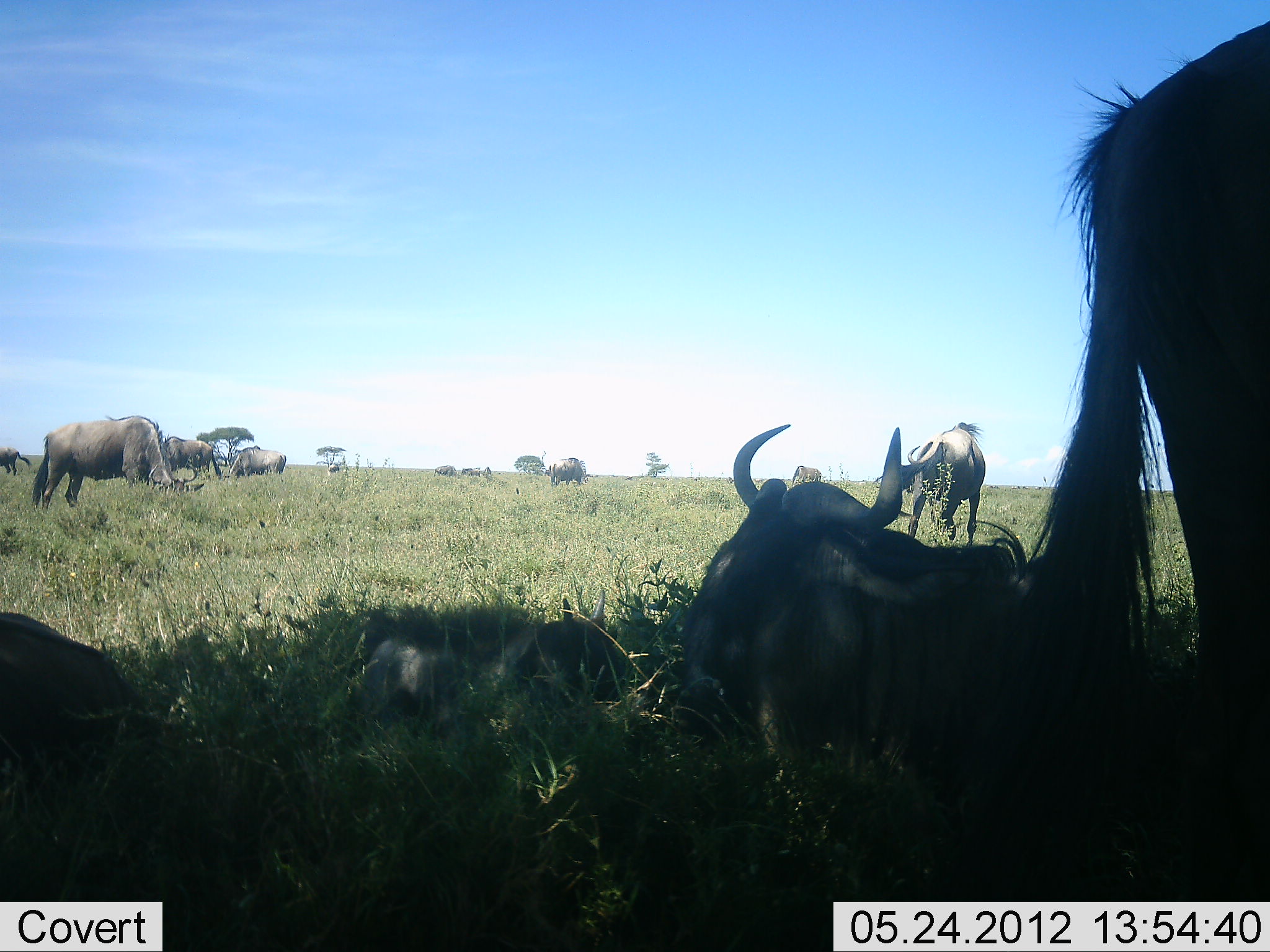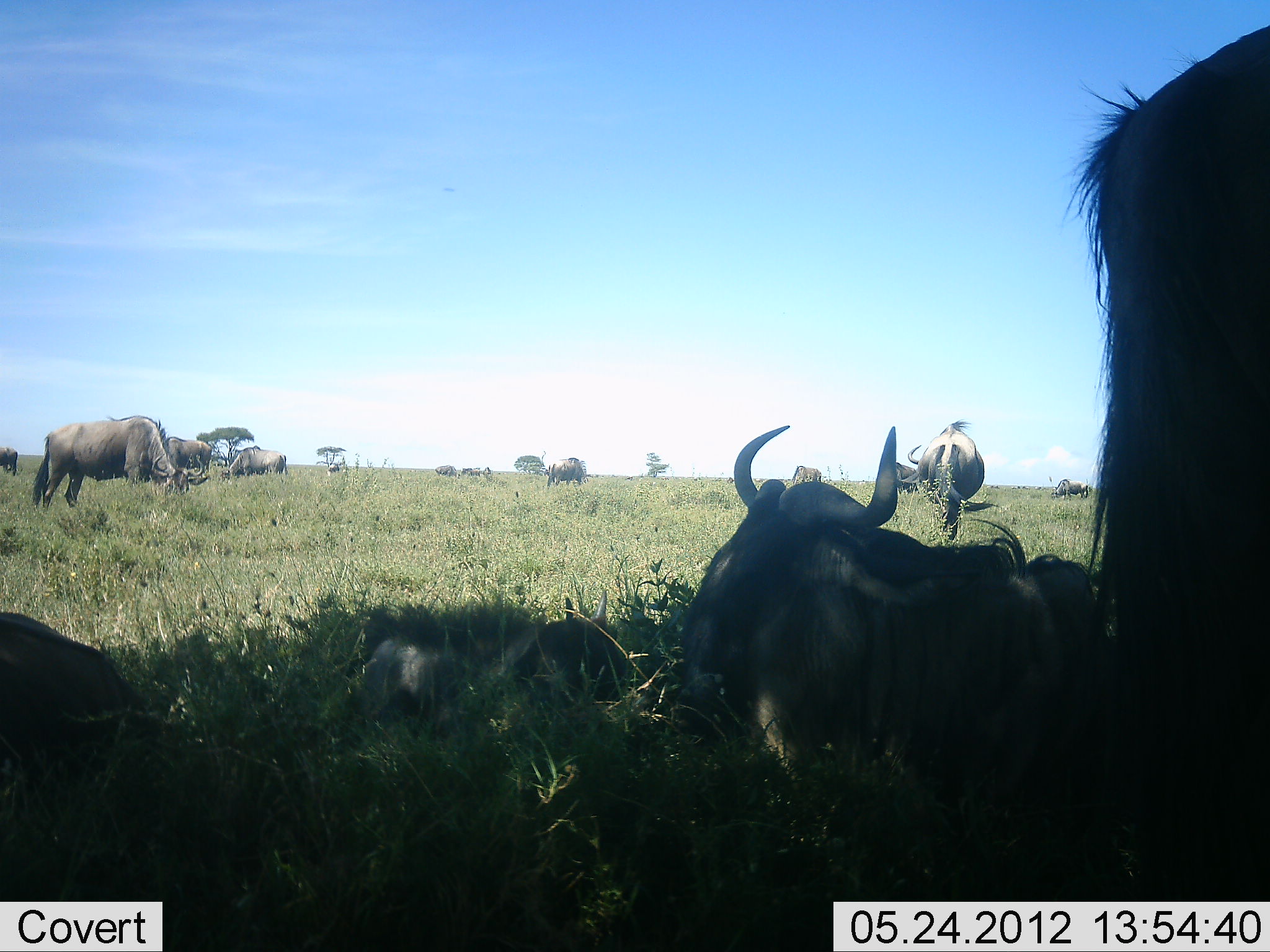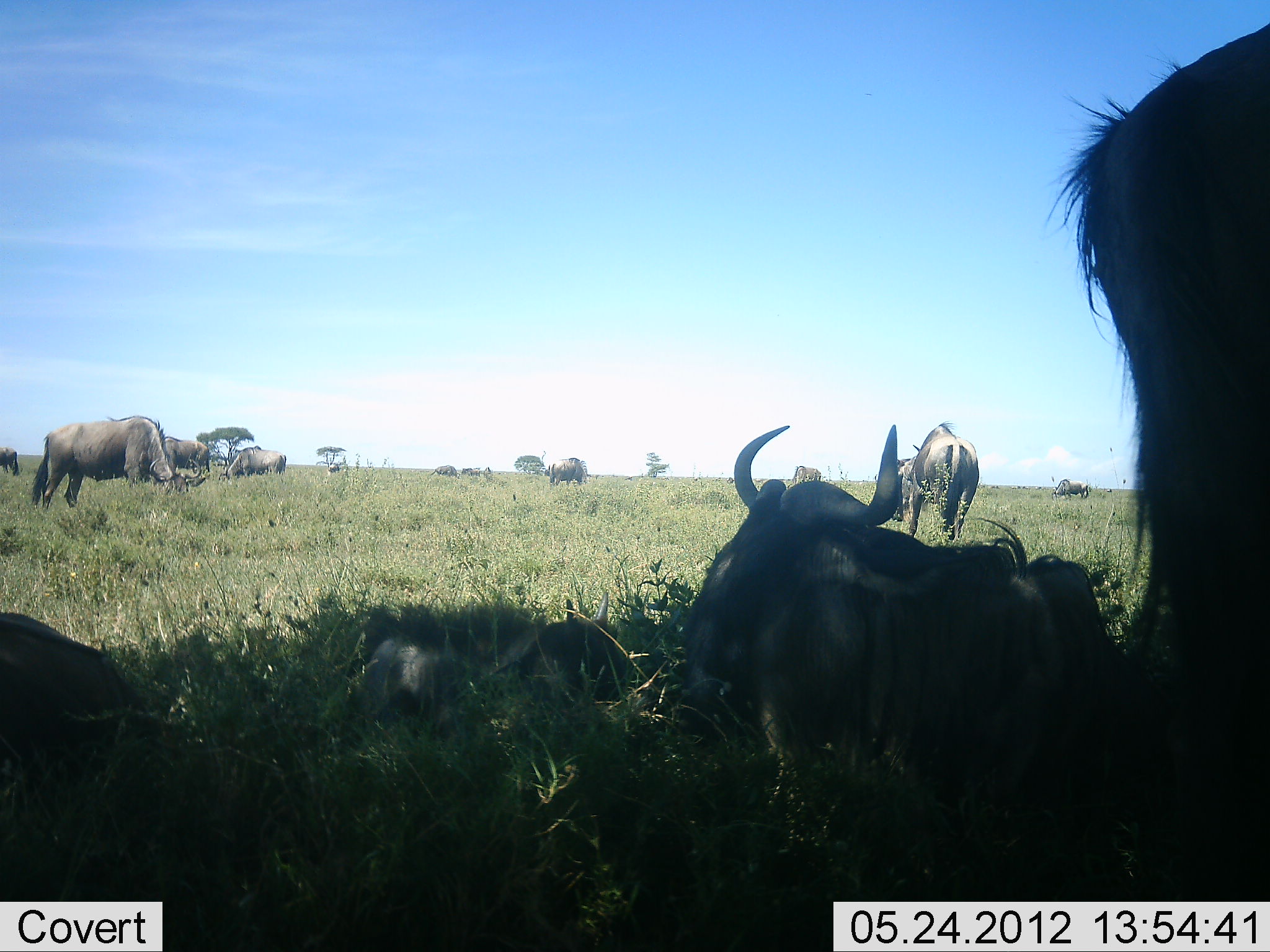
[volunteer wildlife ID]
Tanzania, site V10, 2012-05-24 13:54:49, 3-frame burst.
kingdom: Animalia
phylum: Chordata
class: Mammalia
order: Artiodactyla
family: Bovidae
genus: Connochaetes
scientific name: Connochaetes taurinus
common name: blue wildebeest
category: wildebeest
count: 11-50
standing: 70%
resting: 100%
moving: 10%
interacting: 0%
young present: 10%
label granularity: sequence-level